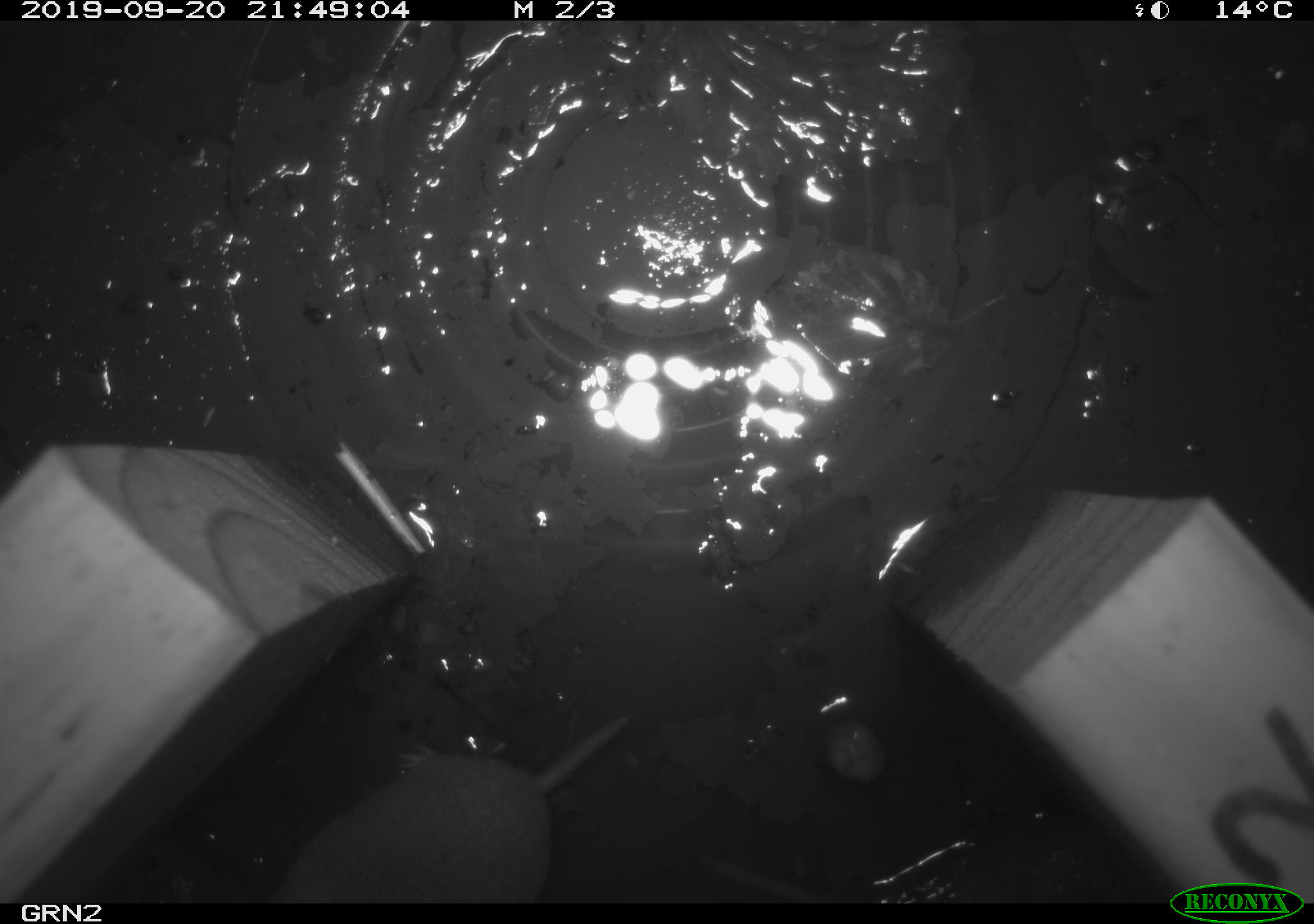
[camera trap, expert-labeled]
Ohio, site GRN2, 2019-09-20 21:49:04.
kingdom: Animalia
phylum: Chordata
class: Mammalia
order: Eulipotyphla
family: Soricidae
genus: Blarina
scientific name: Blarina brevicauda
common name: northern short-tailed shrew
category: n. short-tailed shrew